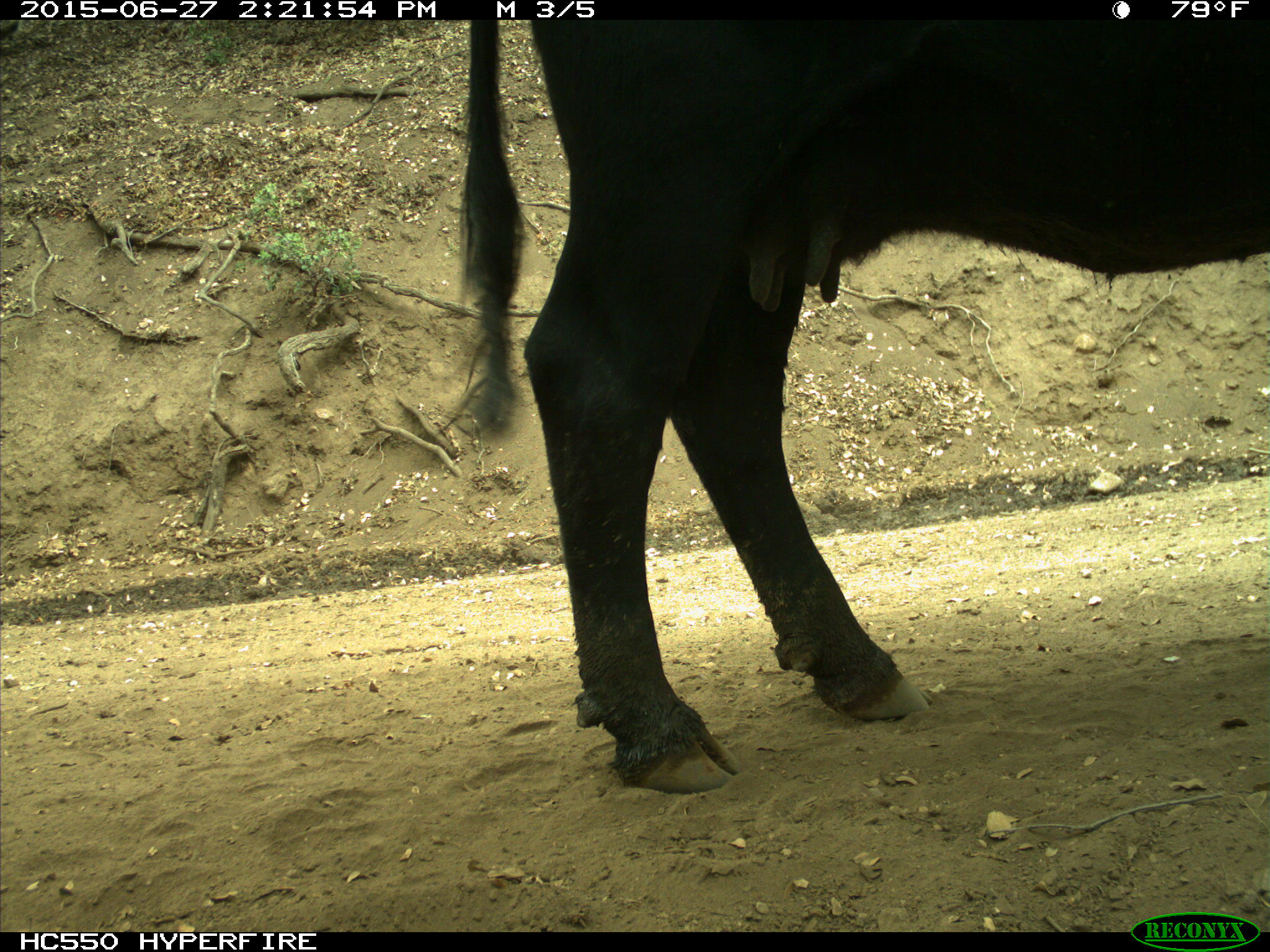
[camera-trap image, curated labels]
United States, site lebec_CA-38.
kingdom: Animalia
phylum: Chordata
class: Mammalia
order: Artiodactyla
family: Bovidae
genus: Bos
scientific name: Bos taurus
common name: domestic cow